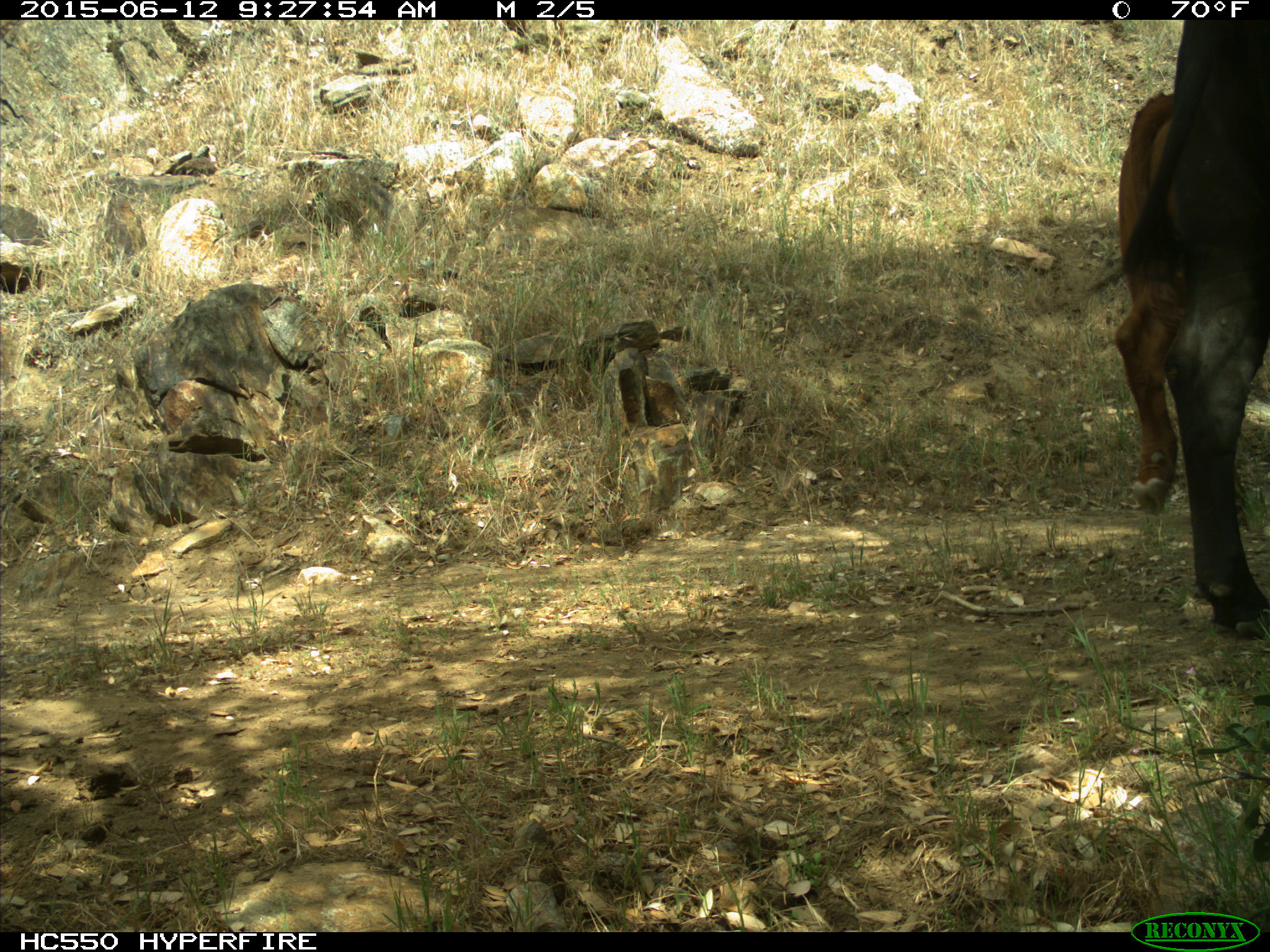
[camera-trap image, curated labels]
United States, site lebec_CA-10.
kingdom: Animalia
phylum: Chordata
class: Mammalia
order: Artiodactyla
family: Bovidae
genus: Bos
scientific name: Bos taurus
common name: domestic cow